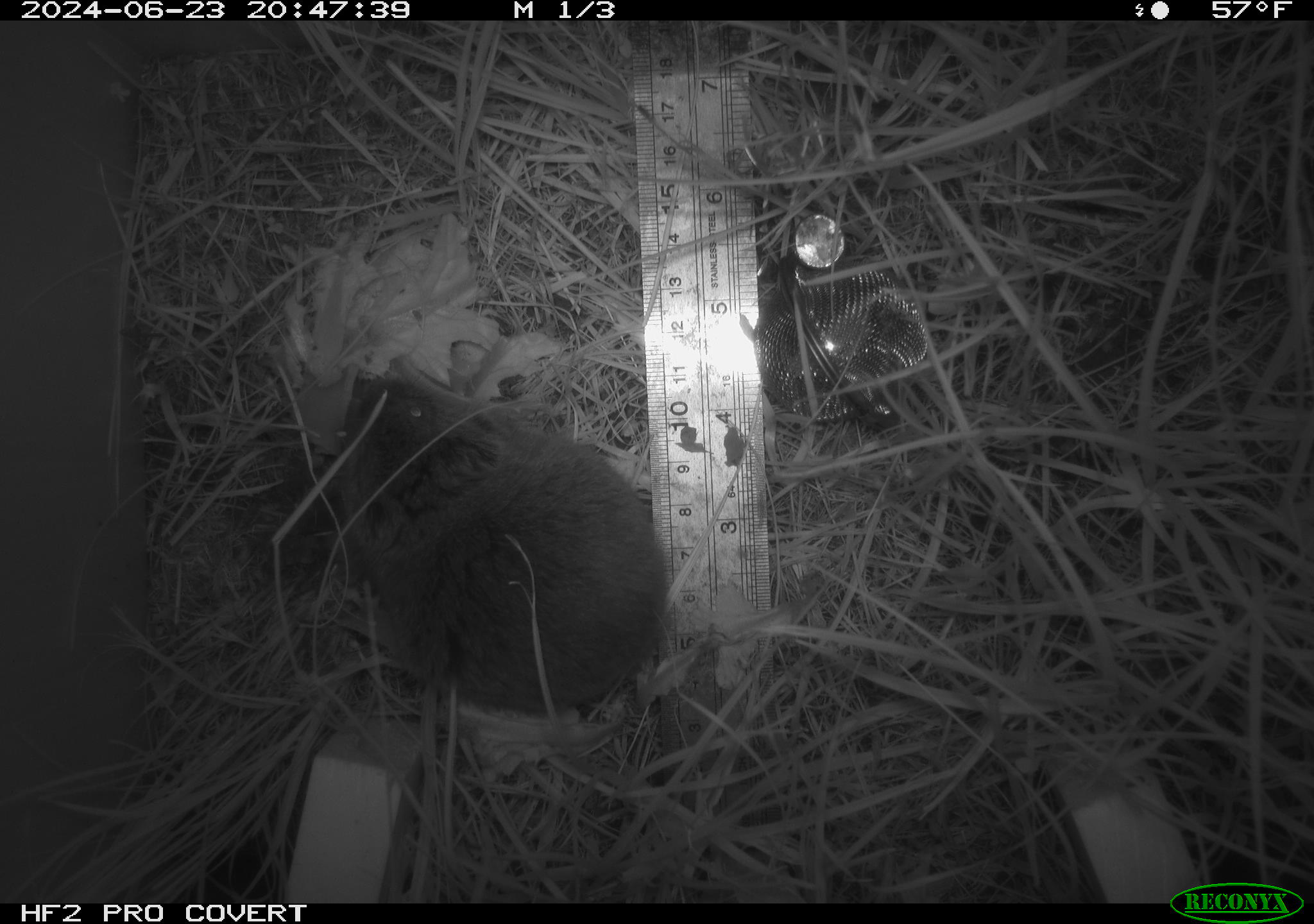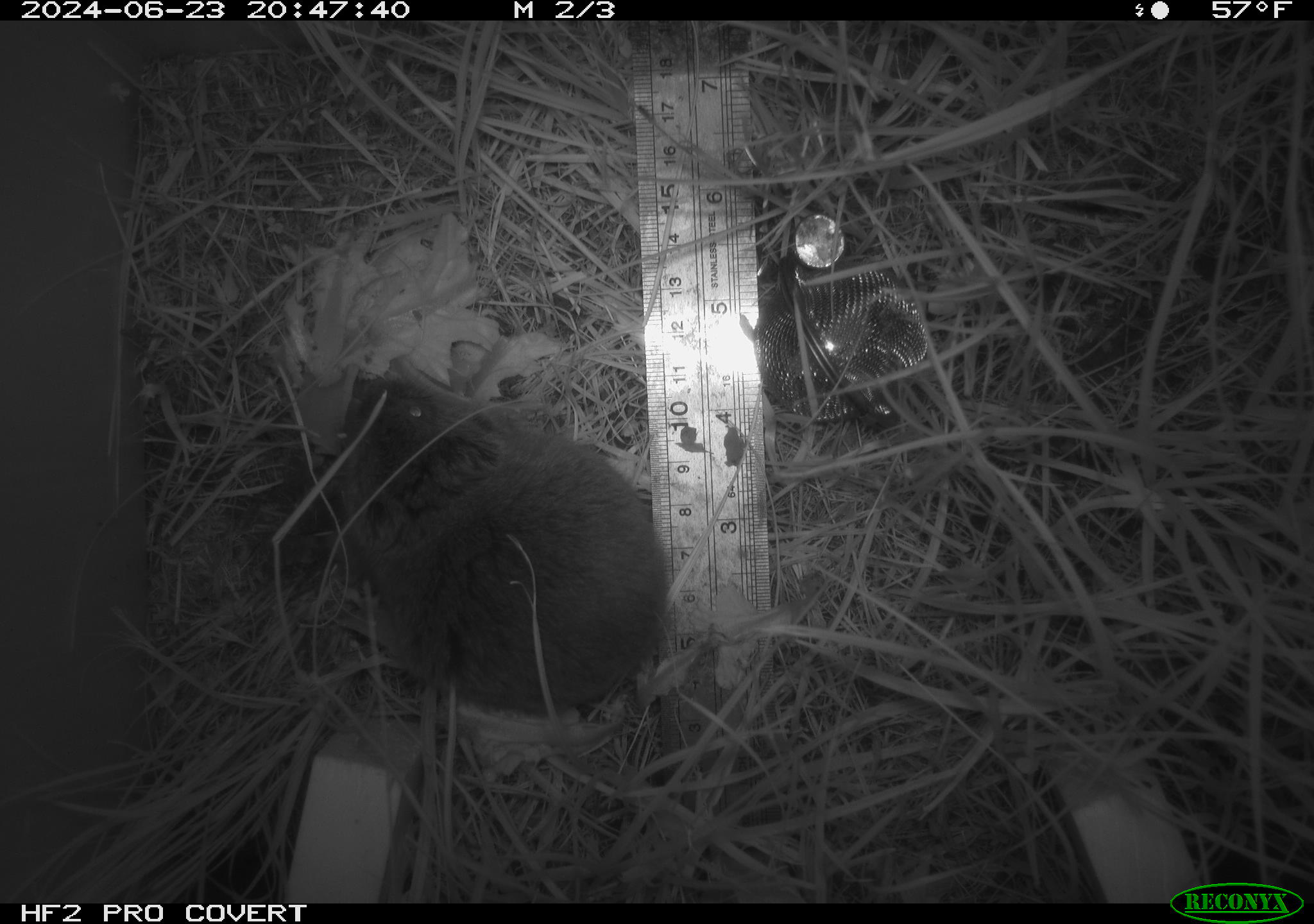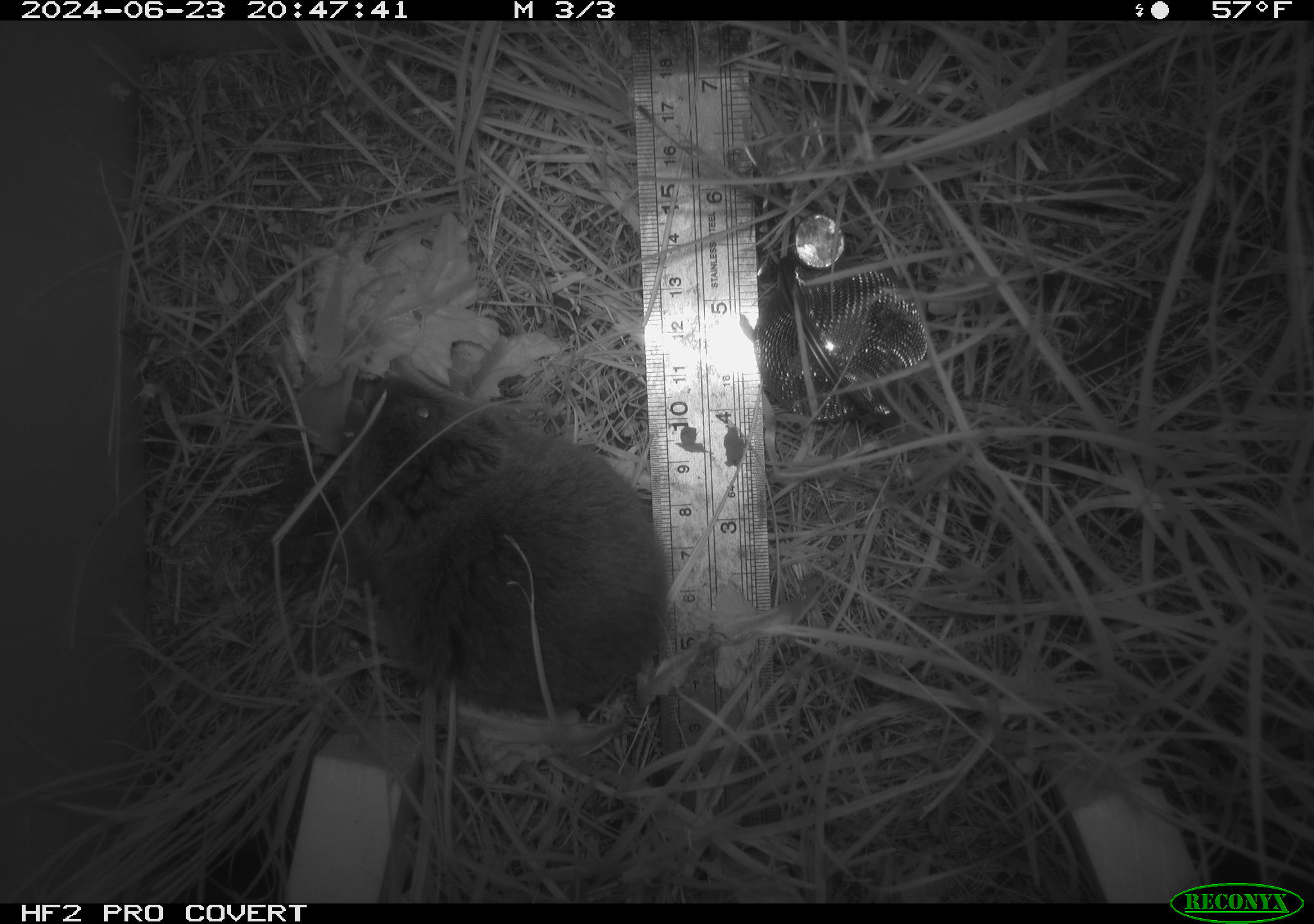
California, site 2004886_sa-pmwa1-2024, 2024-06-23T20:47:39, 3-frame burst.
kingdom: Animalia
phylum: Chordata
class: Mammalia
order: Rodentia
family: Cricetidae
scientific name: Arvicolinae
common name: voles, lemmings, and muskrats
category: arvicolinae subfamily